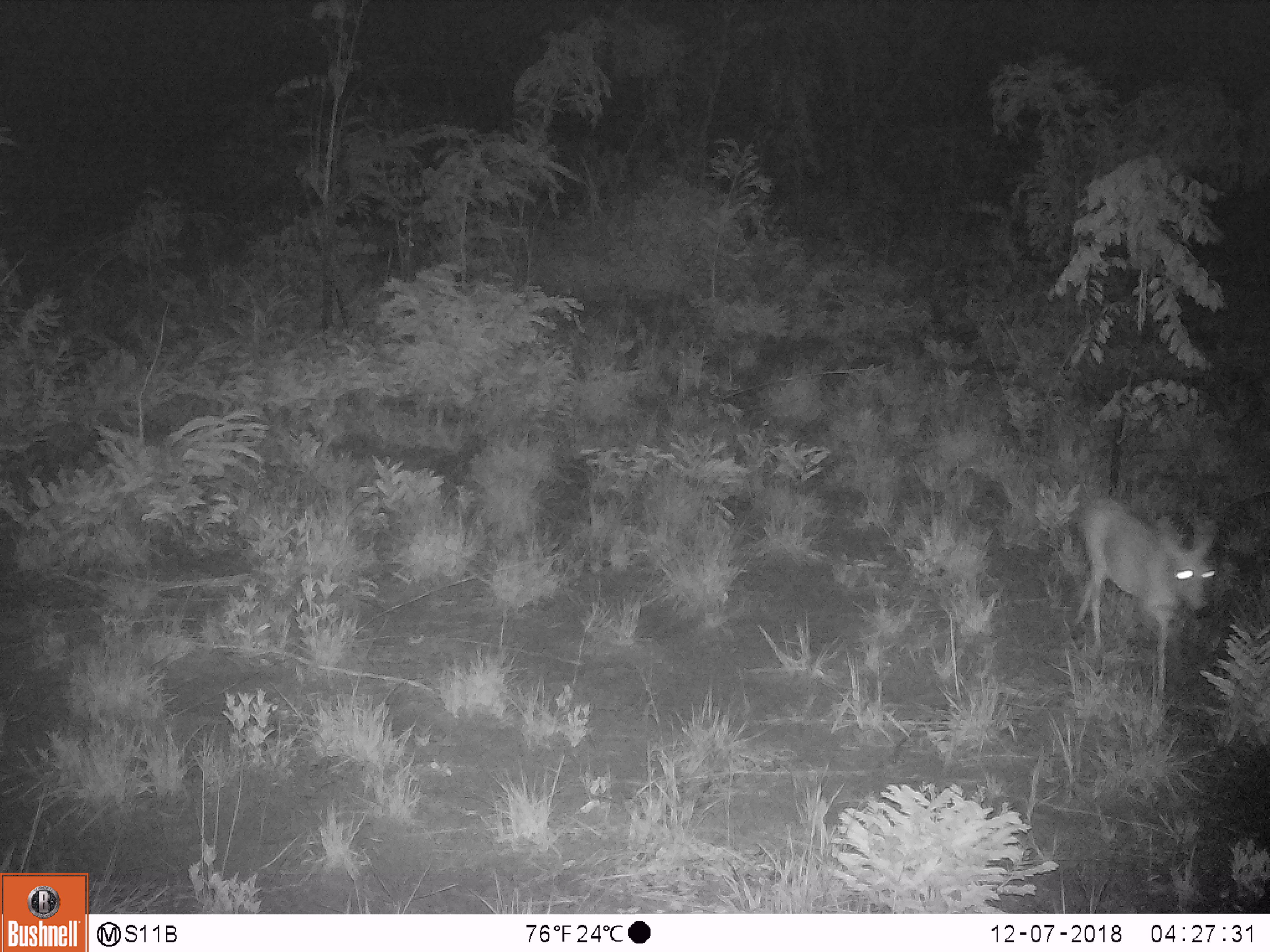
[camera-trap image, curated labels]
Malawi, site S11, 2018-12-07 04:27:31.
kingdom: Animalia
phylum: Chordata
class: Mammalia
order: Artiodactyla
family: Bovidae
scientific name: Antilopinae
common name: small antelope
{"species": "small antelope (Antilopinae)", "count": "1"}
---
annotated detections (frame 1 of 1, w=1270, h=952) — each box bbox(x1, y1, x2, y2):
small antelope: bbox(1034, 466, 1229, 710)